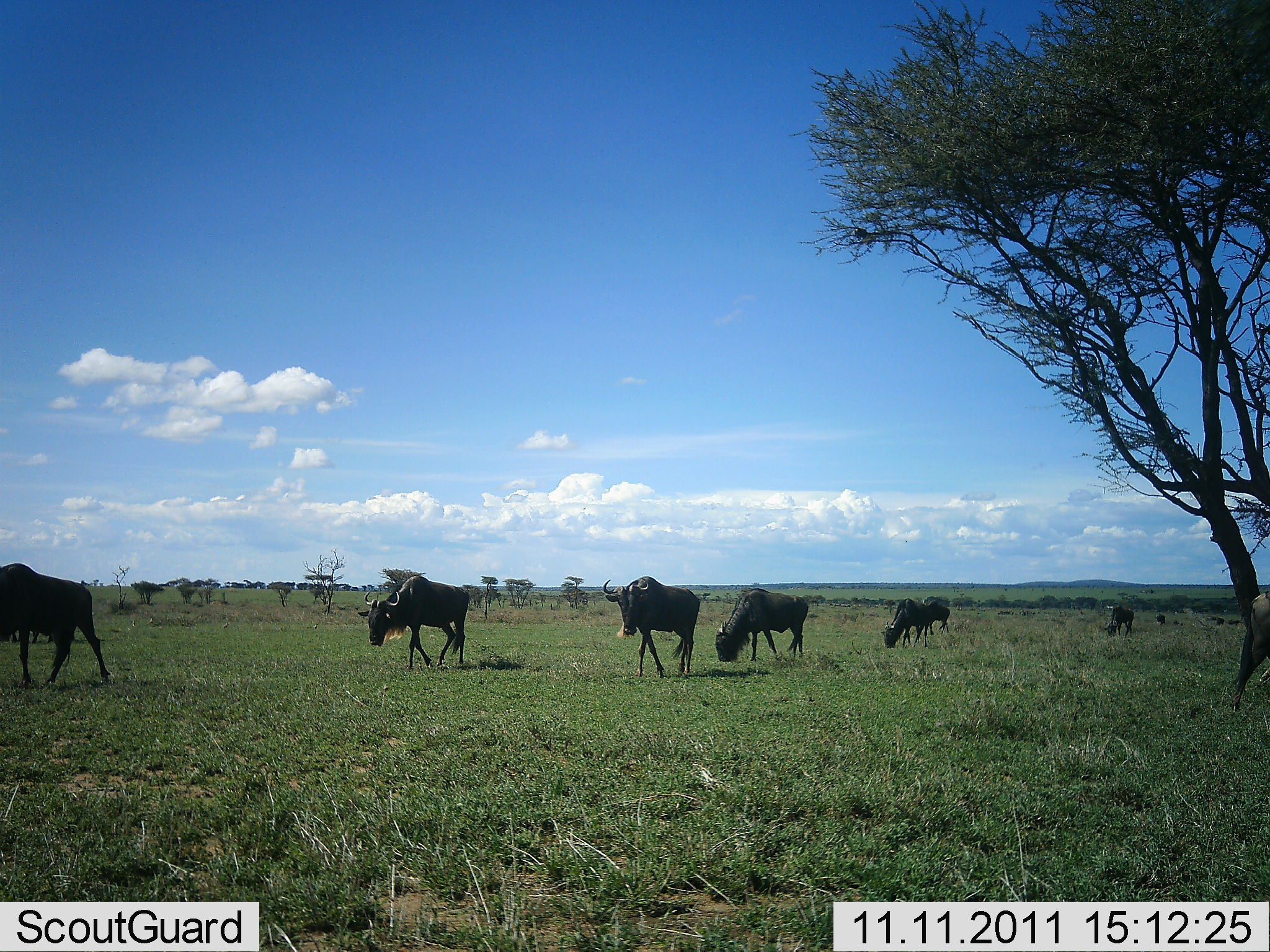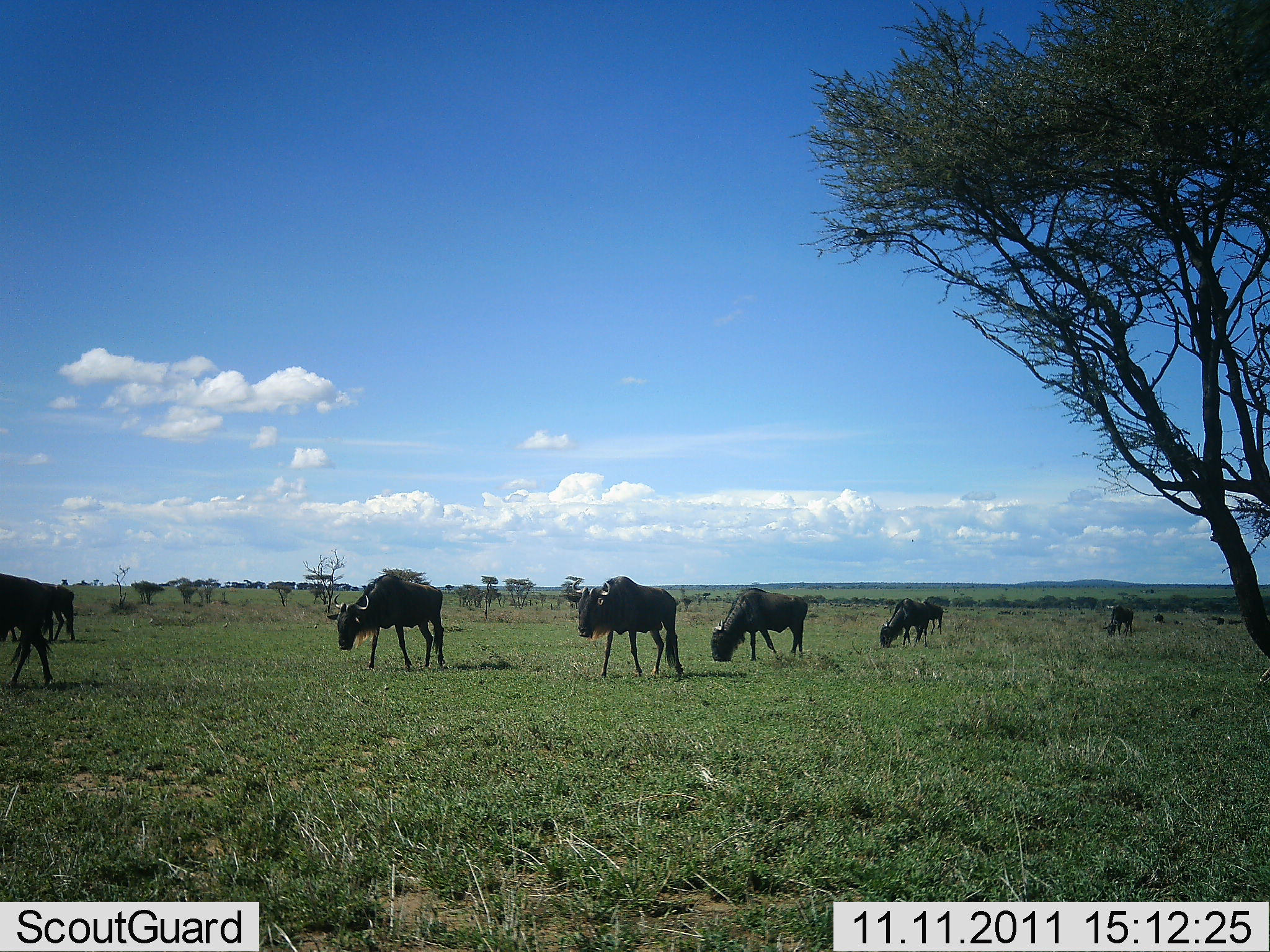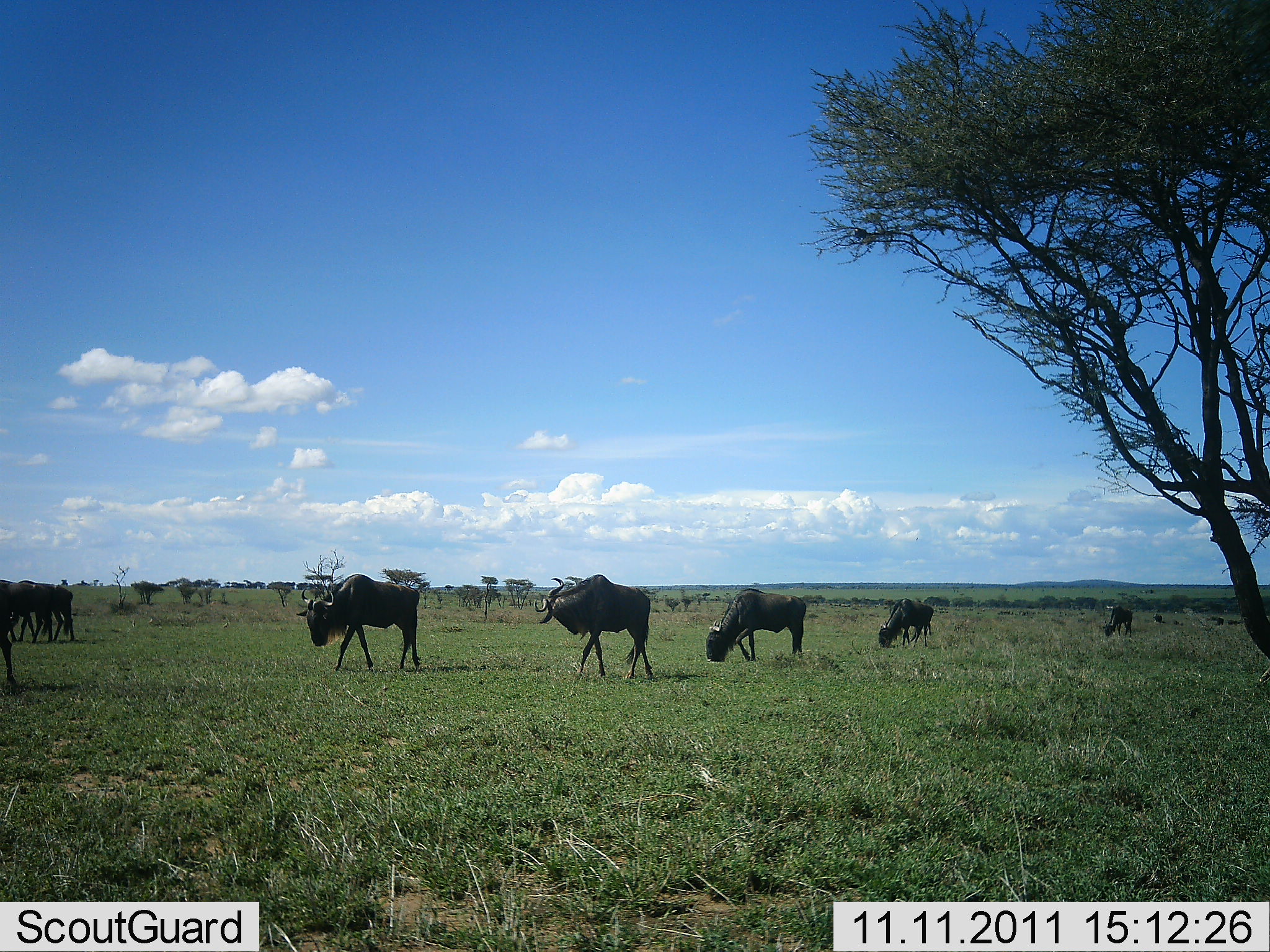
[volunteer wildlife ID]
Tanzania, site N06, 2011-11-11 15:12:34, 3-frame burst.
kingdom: Animalia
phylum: Chordata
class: Mammalia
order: Artiodactyla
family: Bovidae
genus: Connochaetes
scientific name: Connochaetes taurinus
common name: blue wildebeest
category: wildebeest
Wildebeest (blue wildebeest) (Connochaetes taurinus), count 9. Behavior (volunteer vote fractions): standing 20%, resting 10%, moving 100%, interacting 0%. Young present (vote fraction): 0%. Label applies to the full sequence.